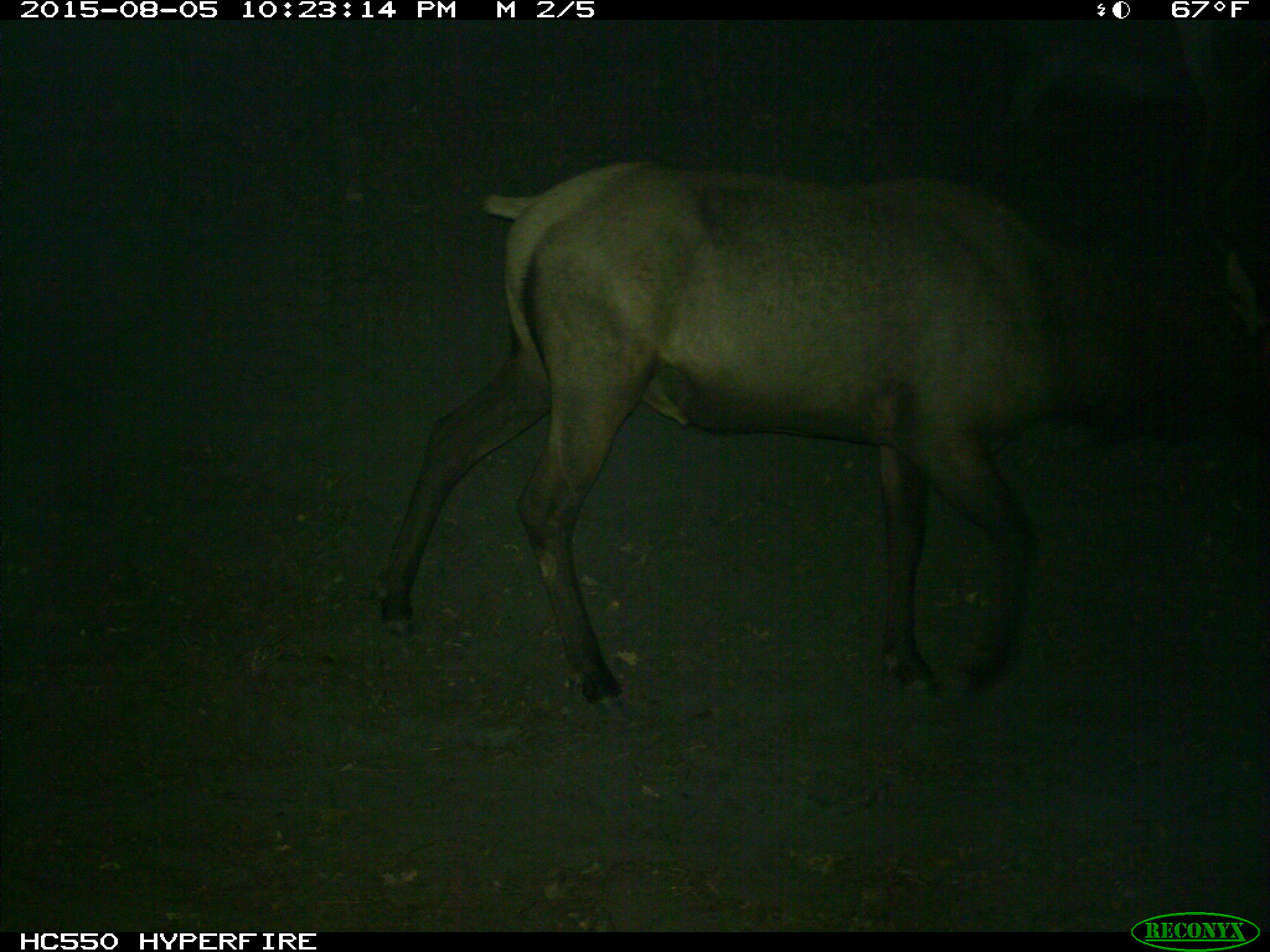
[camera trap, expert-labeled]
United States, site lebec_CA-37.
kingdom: Animalia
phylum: Chordata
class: Mammalia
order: Artiodactyla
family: Cervidae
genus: Cervus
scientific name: Cervus canadensis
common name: elk